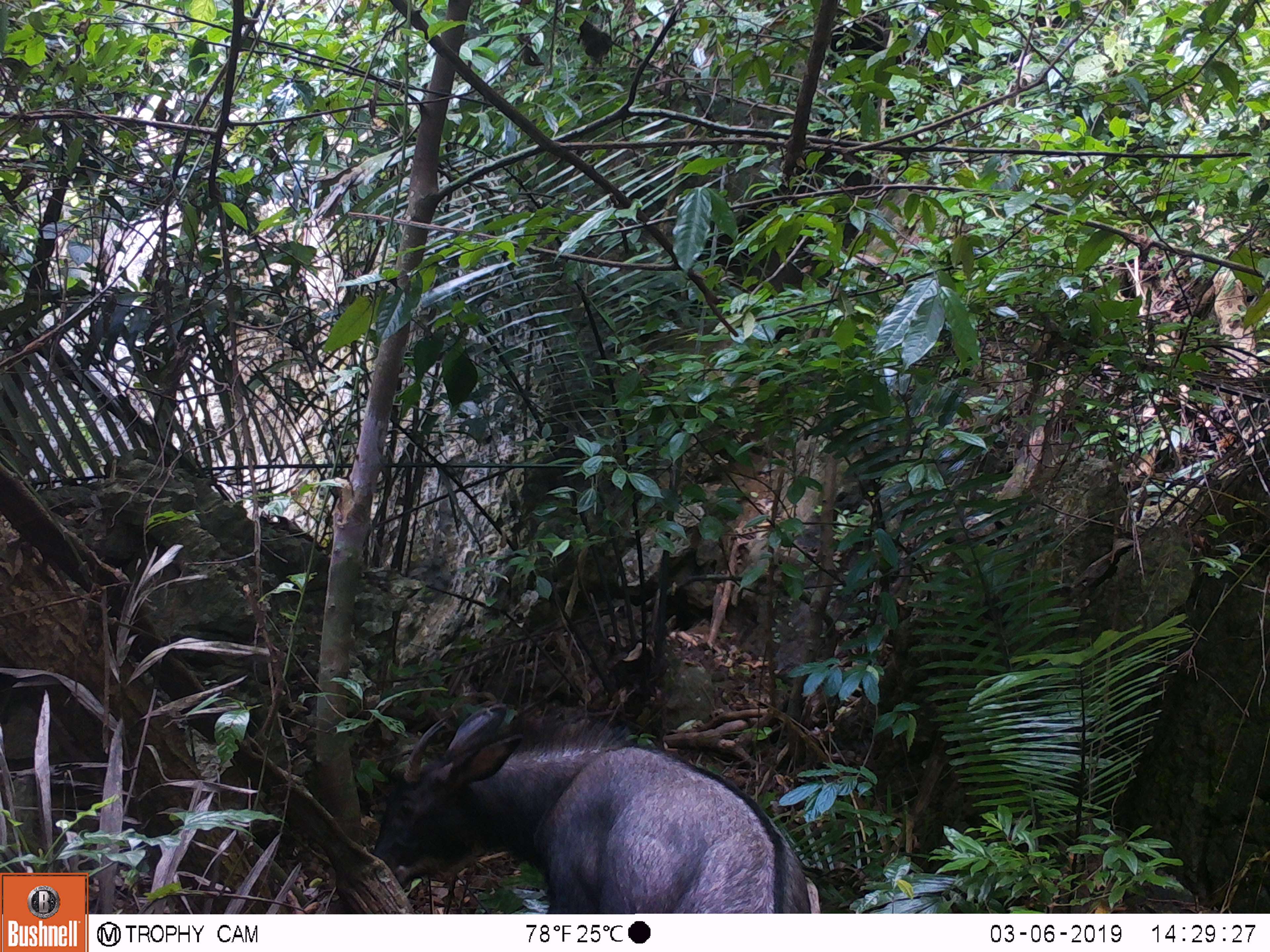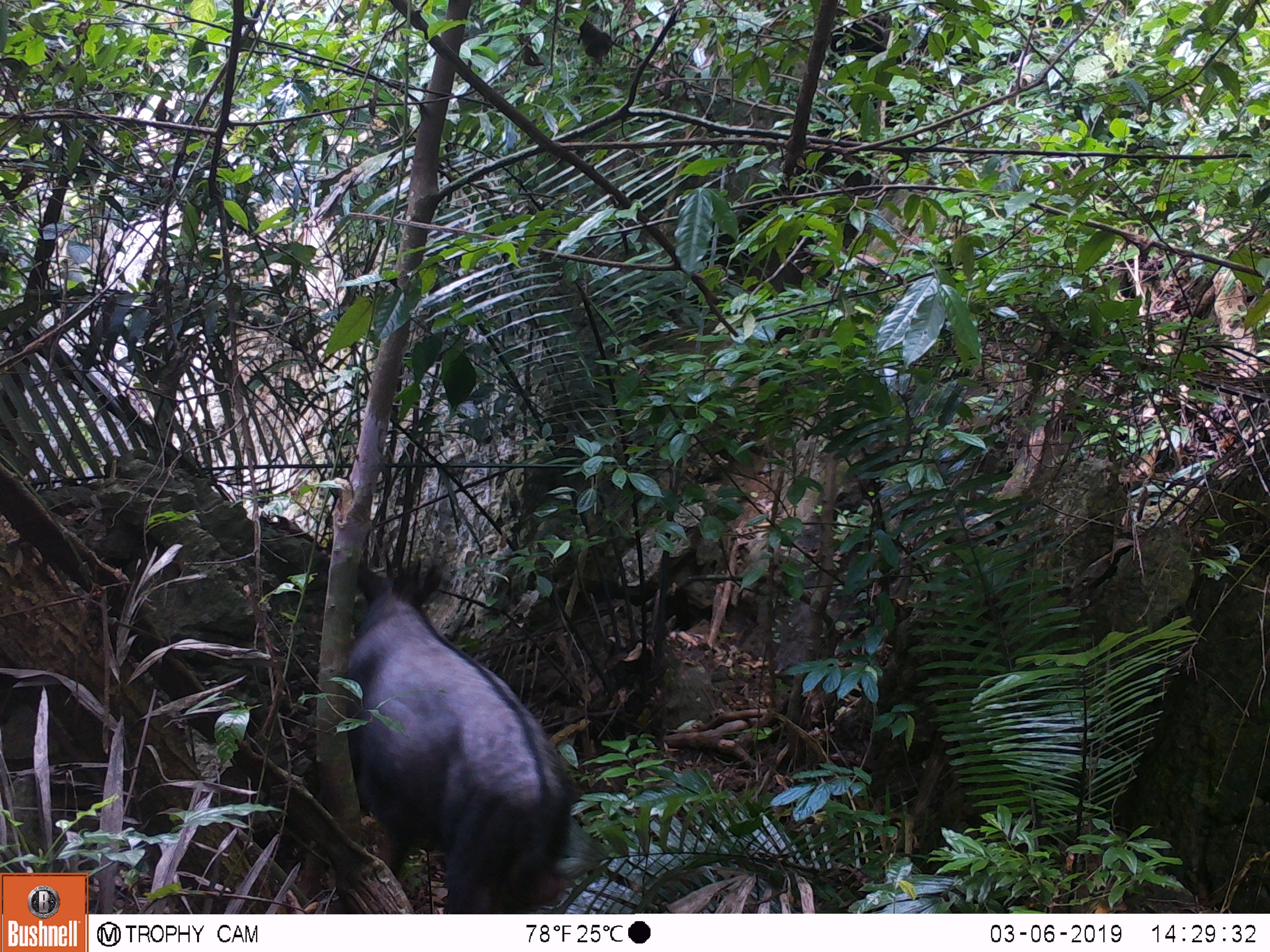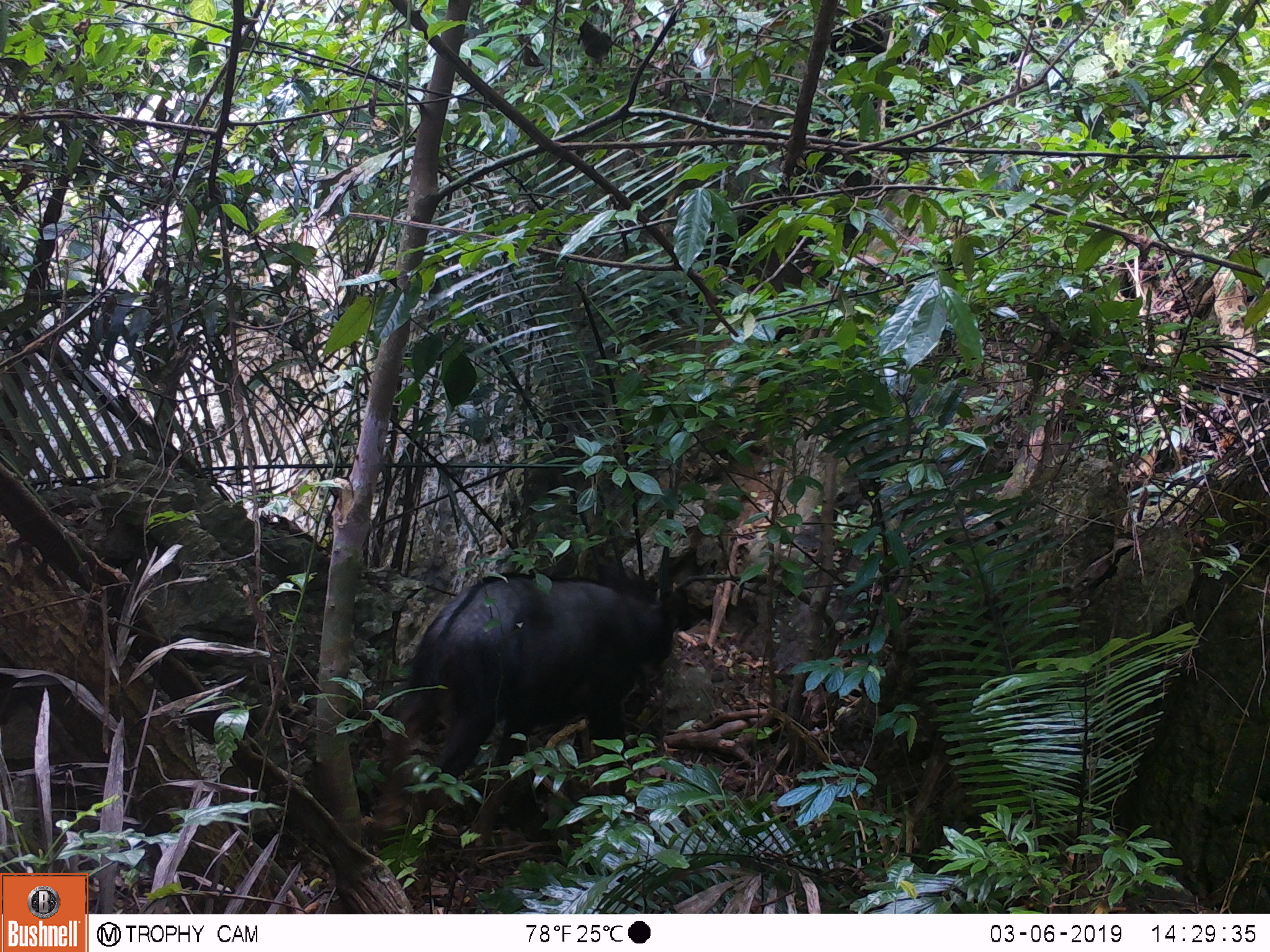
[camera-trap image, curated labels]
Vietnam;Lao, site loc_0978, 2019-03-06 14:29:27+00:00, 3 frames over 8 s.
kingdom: Animalia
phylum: Chordata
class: Mammalia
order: Artiodactyla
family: Bovidae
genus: Capricornis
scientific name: Capricornis sumatraensis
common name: chinese serow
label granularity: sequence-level